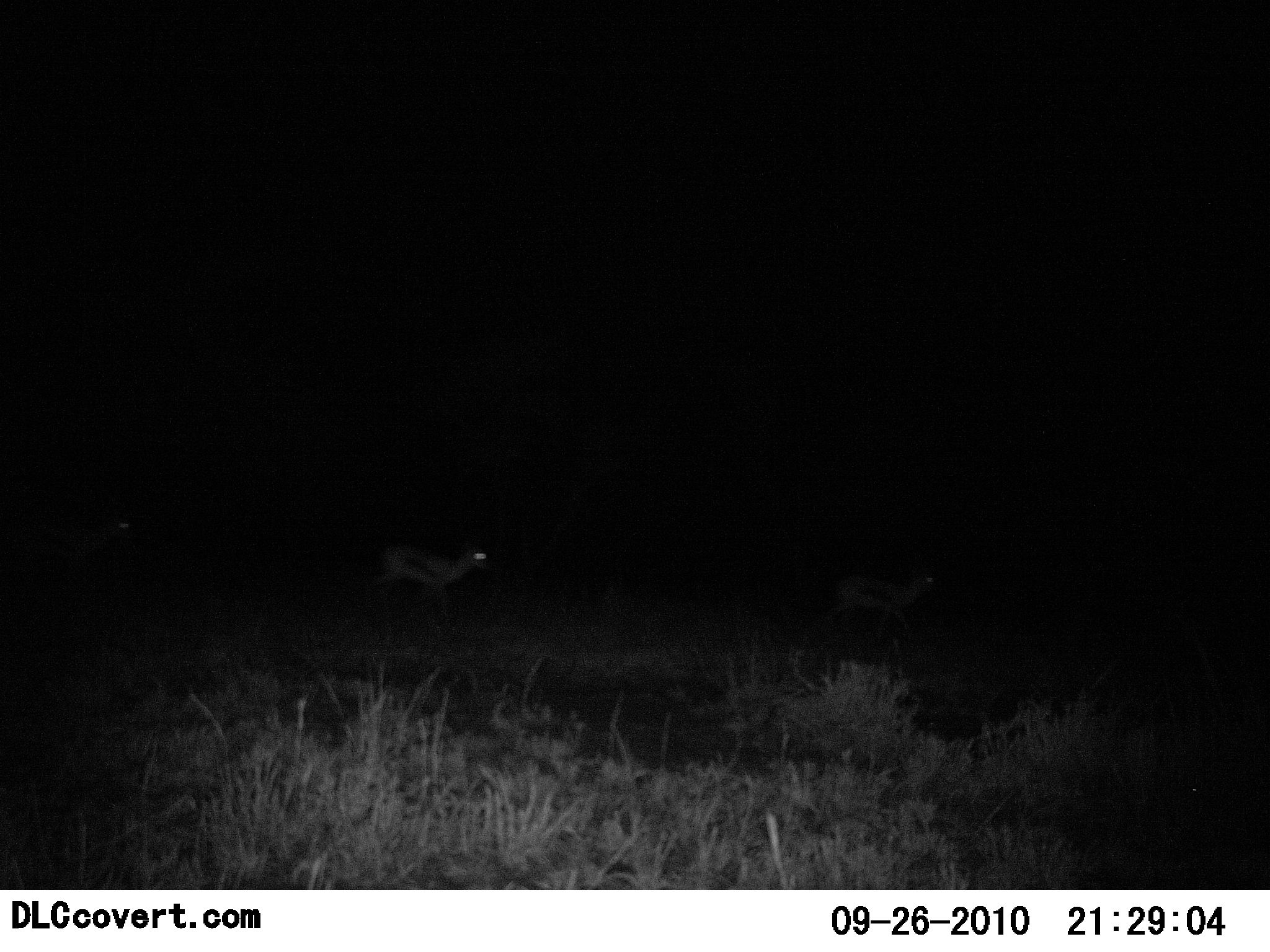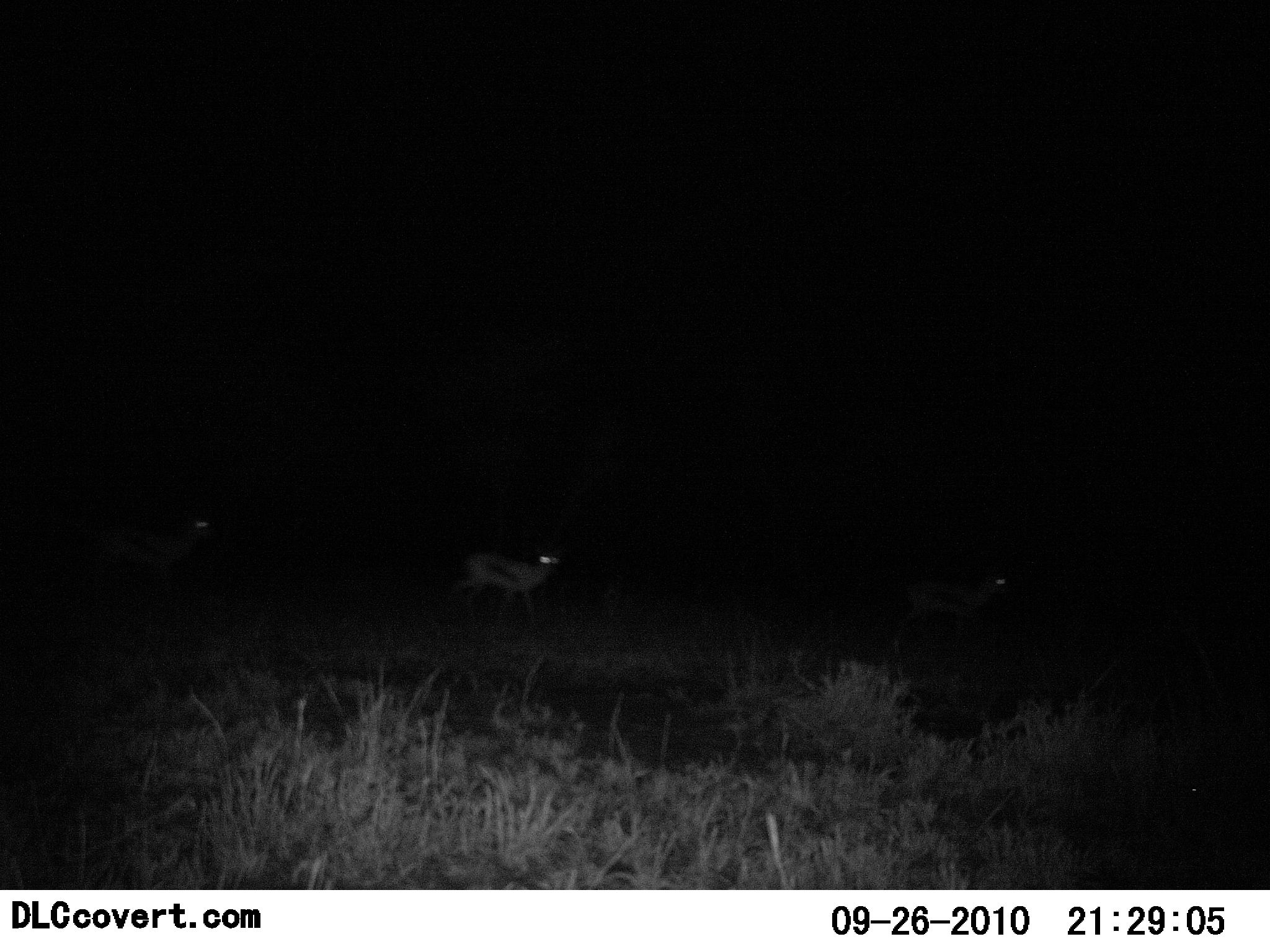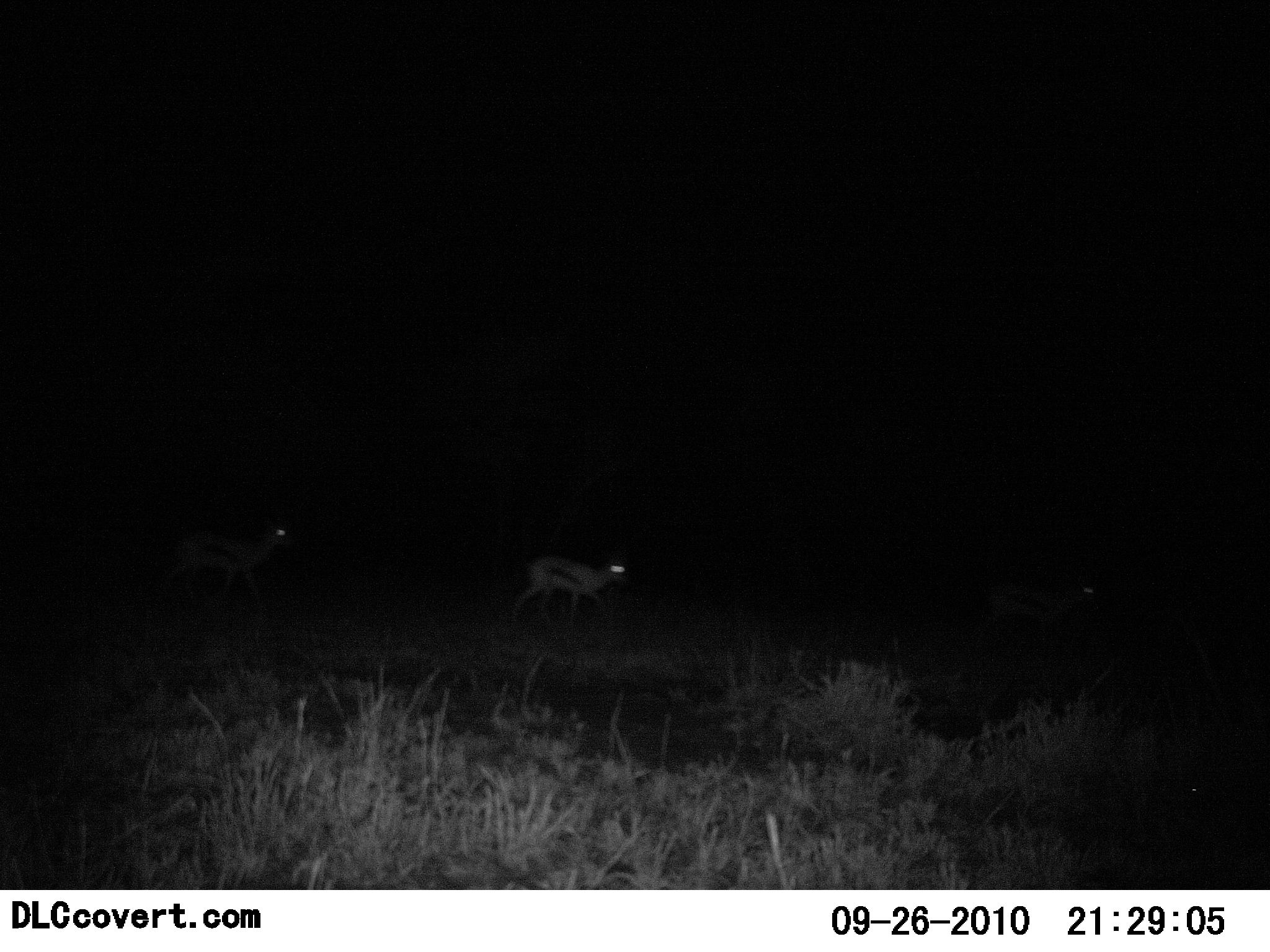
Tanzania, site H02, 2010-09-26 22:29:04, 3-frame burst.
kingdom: Animalia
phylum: Chordata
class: Mammalia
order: Artiodactyla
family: Bovidae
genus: Eudorcas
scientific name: Eudorcas thomsonii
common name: thomson's gazelle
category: gazellethomsons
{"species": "gazellethomsons (thomson's gazelle) (Eudorcas thomsonii)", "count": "3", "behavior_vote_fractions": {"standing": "0%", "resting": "0%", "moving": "100%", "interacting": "0%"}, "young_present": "0%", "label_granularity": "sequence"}